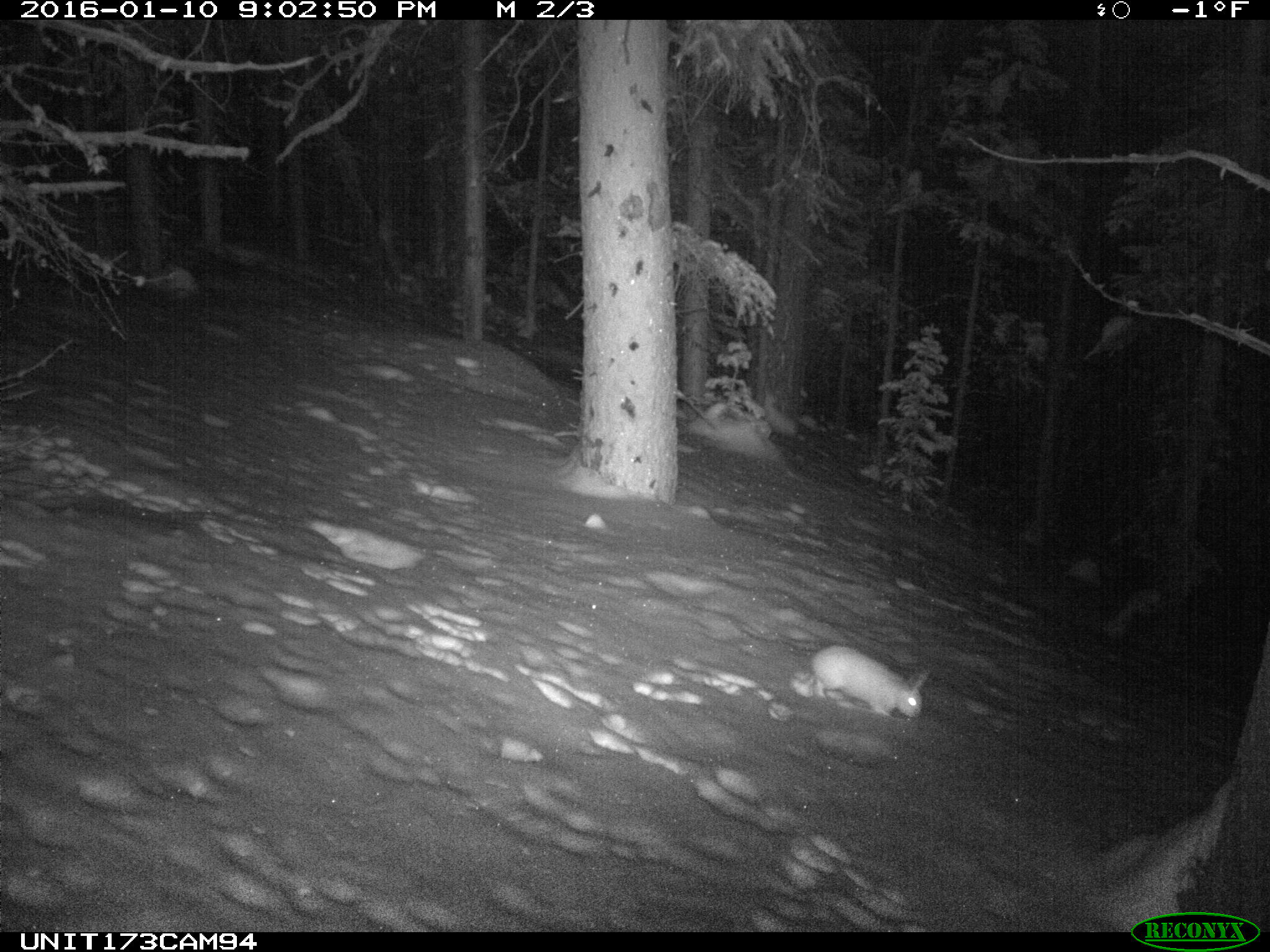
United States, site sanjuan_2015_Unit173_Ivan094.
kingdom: Animalia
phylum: Chordata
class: Mammalia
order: Lagomorpha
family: Leporidae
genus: Lepus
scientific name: Lepus americanus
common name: snowshoe hare